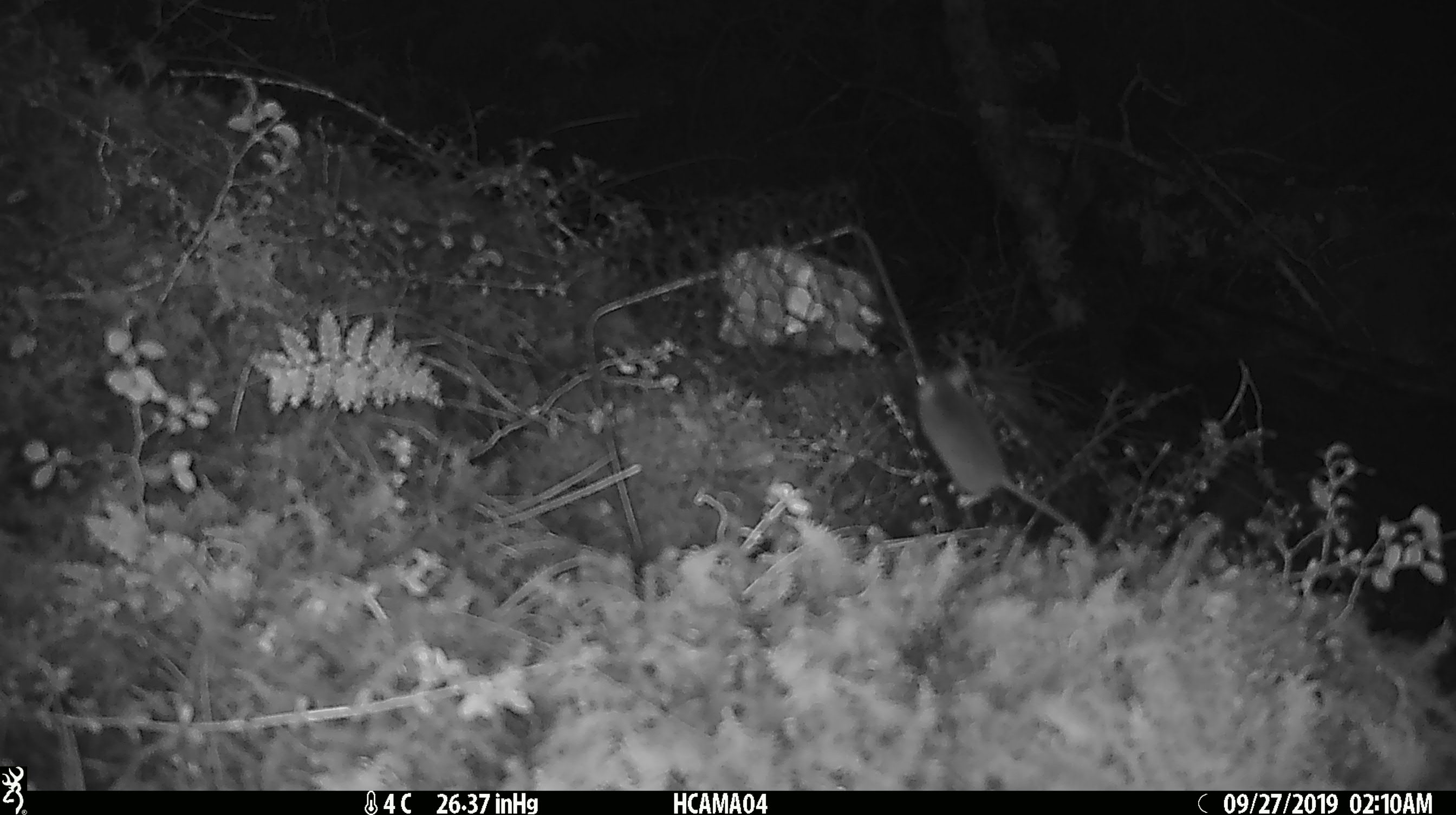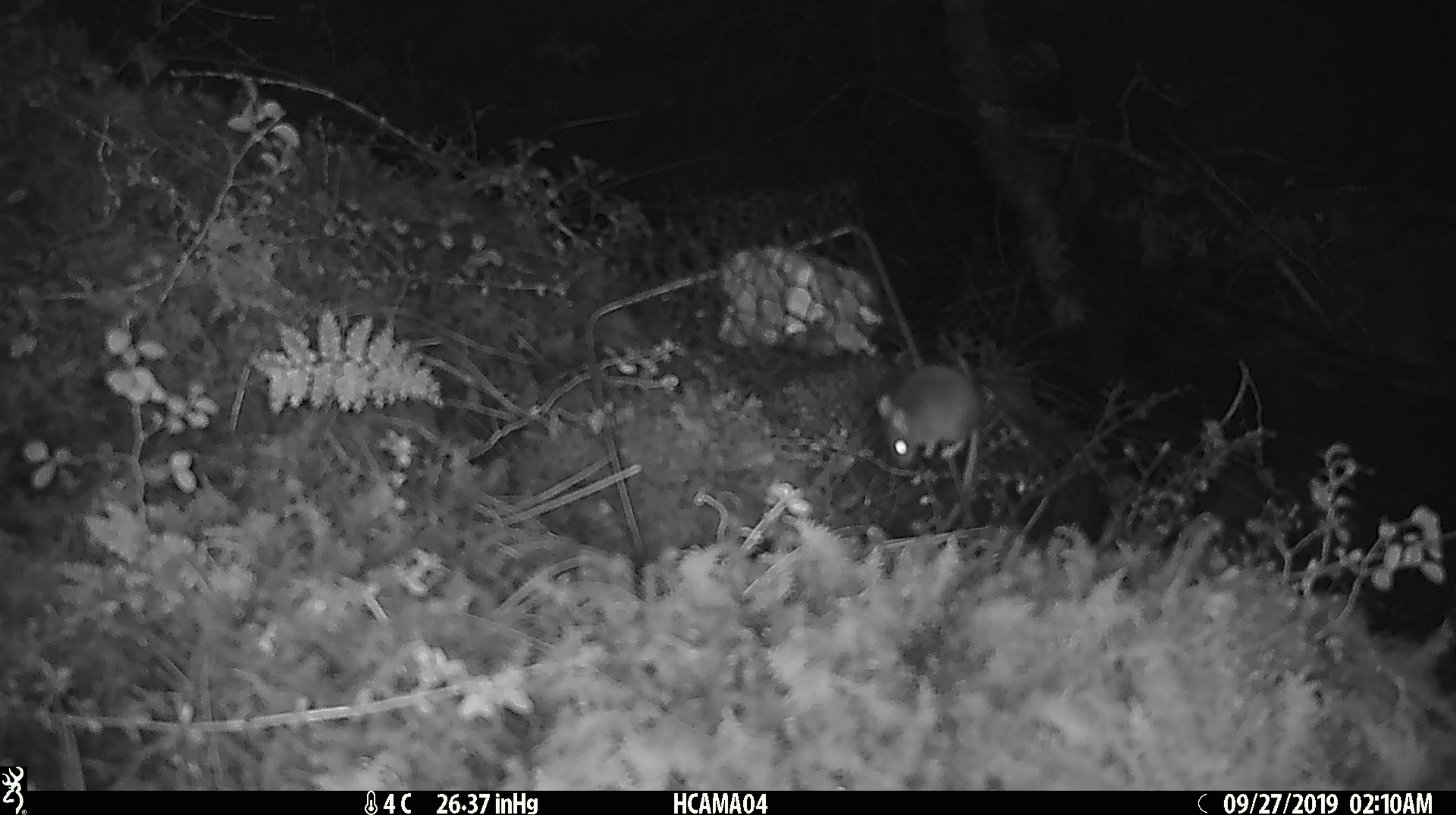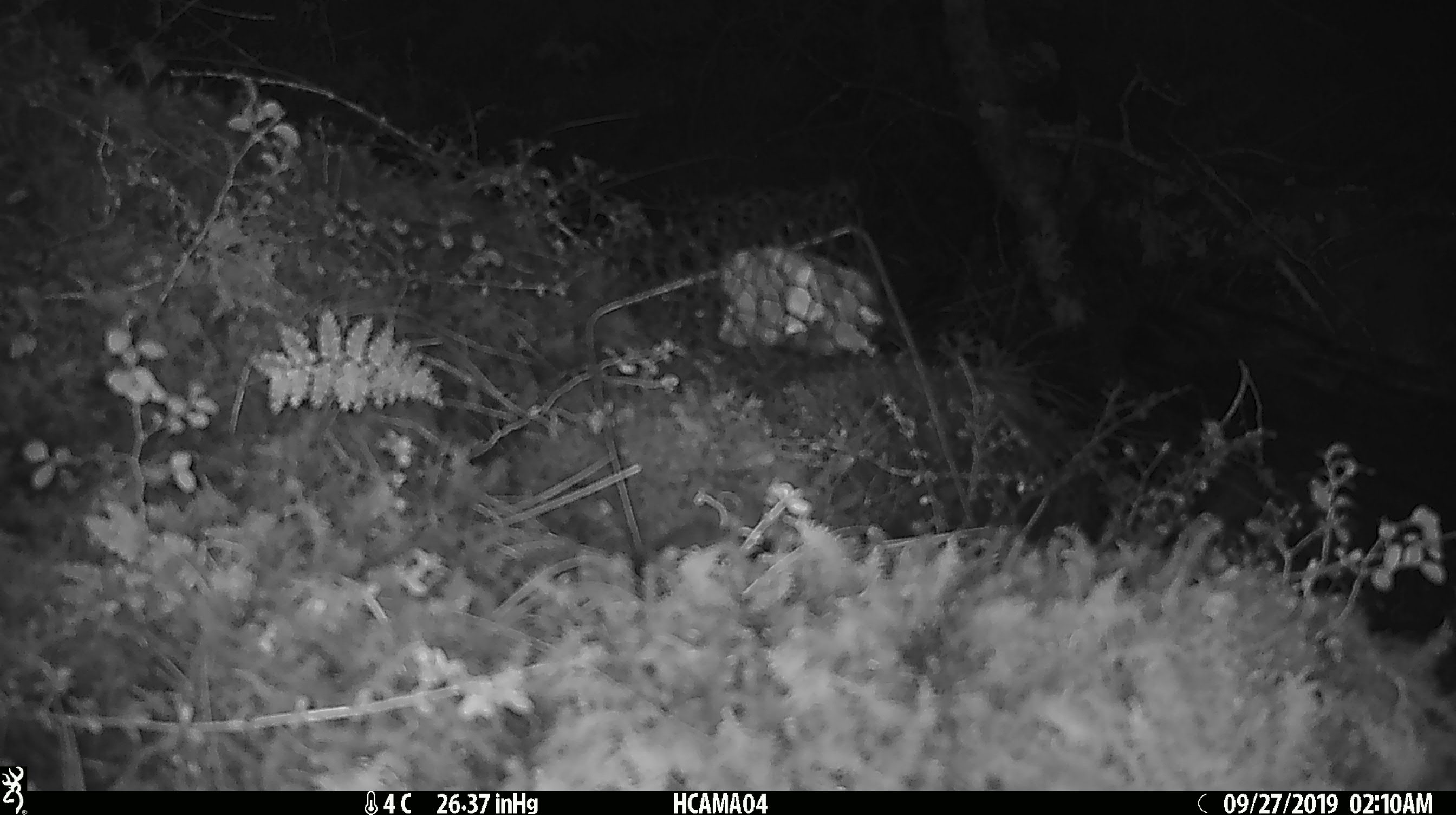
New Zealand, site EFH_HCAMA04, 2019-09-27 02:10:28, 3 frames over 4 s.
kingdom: Animalia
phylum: Chordata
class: Mammalia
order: Rodentia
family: Muridae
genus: Mus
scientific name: Mus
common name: mouse